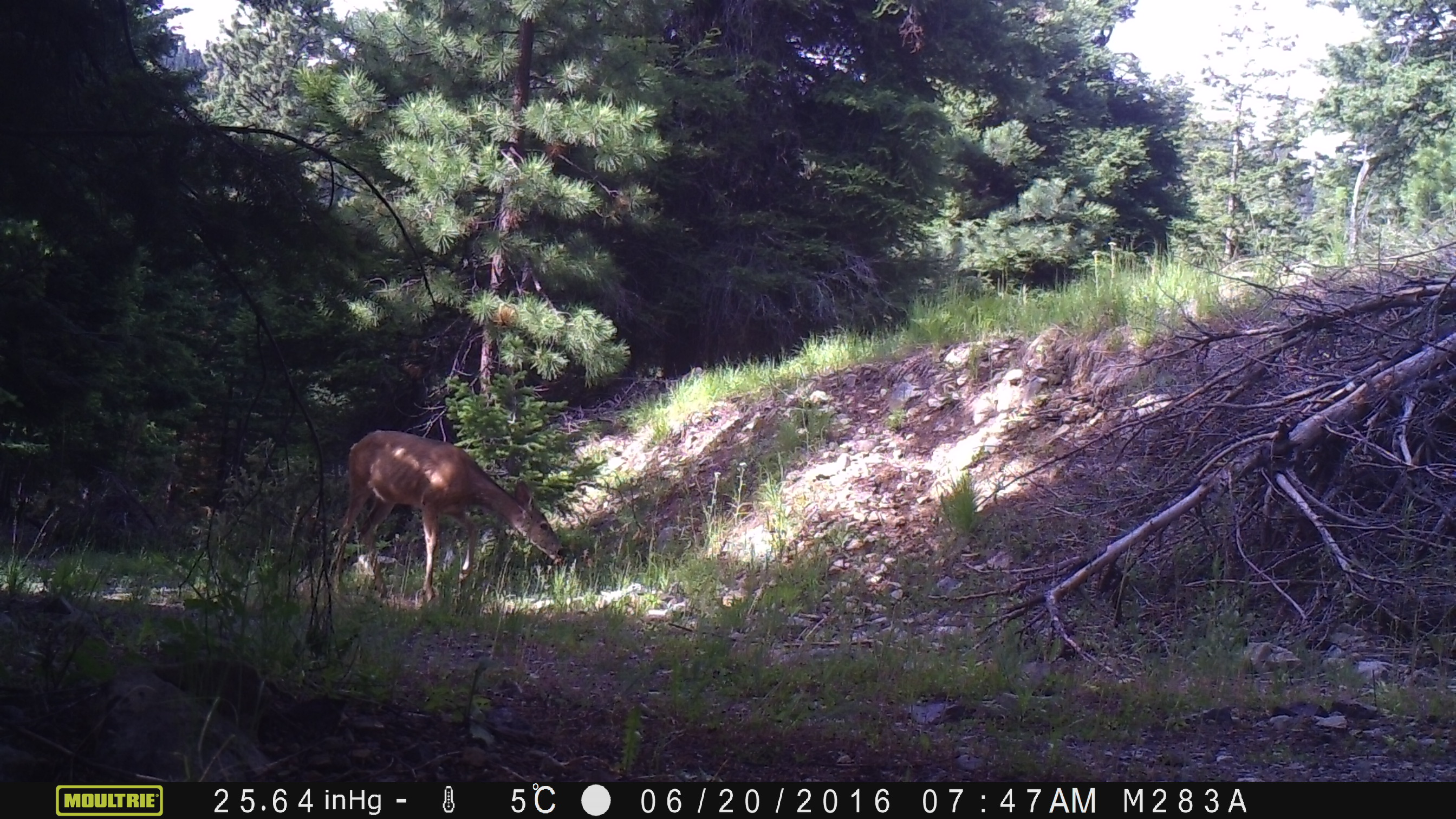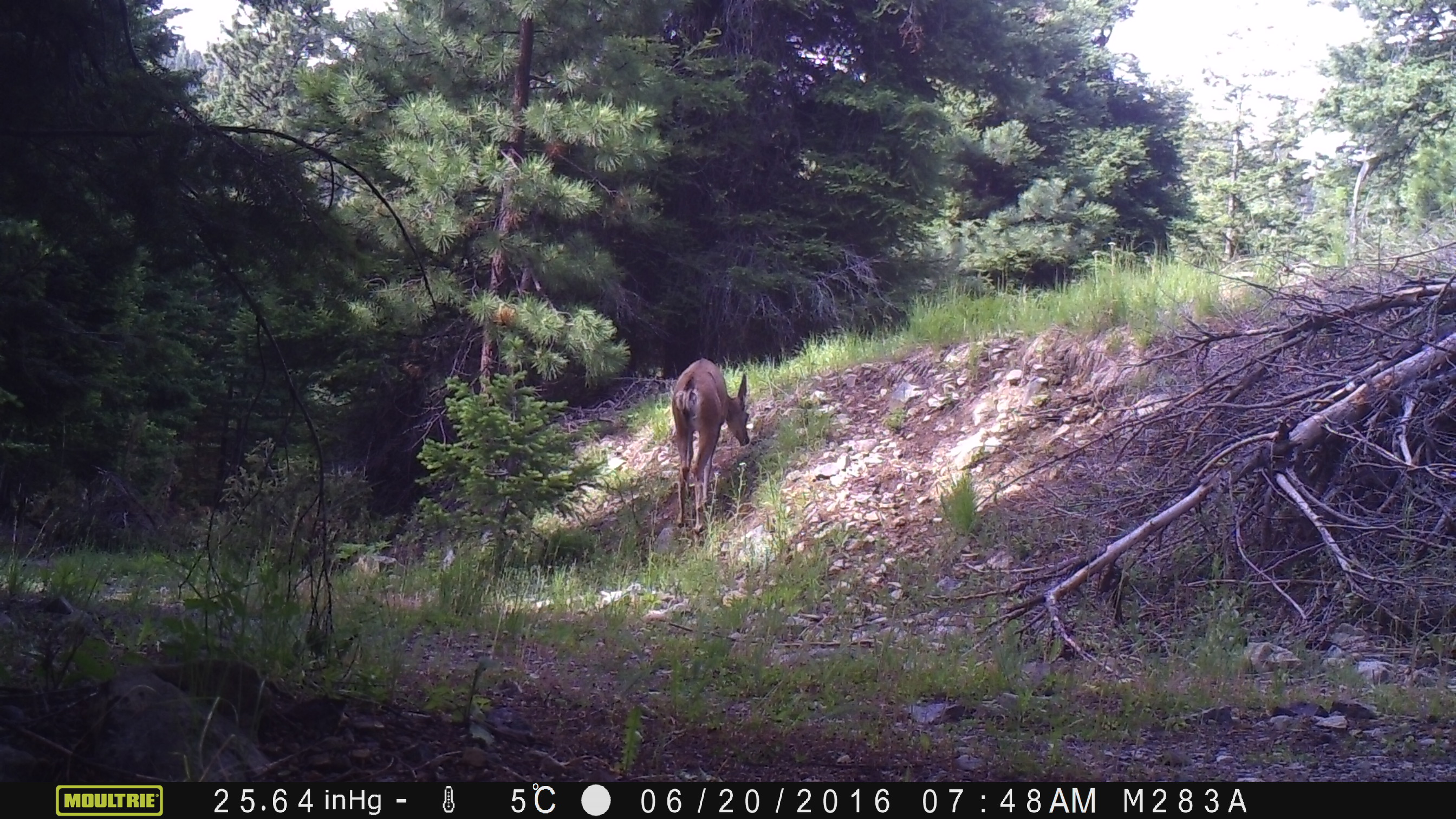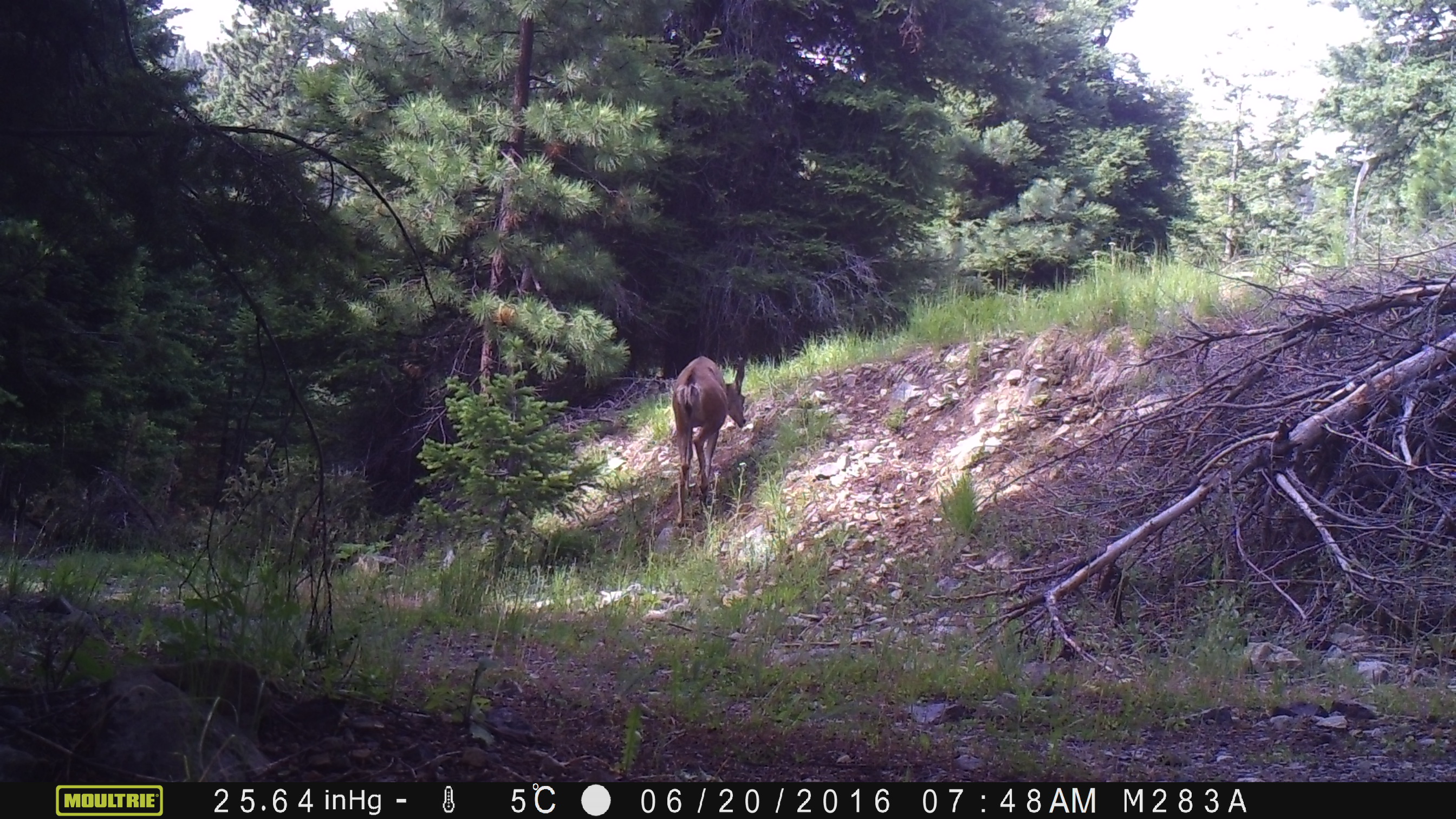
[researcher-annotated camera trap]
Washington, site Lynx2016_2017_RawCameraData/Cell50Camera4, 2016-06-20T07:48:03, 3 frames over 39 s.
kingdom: Animalia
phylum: Chordata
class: Mammalia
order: Artiodactyla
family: Cervidae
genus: Odocoileus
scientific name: Odocoileus hemionus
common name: mule deer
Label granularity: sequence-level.